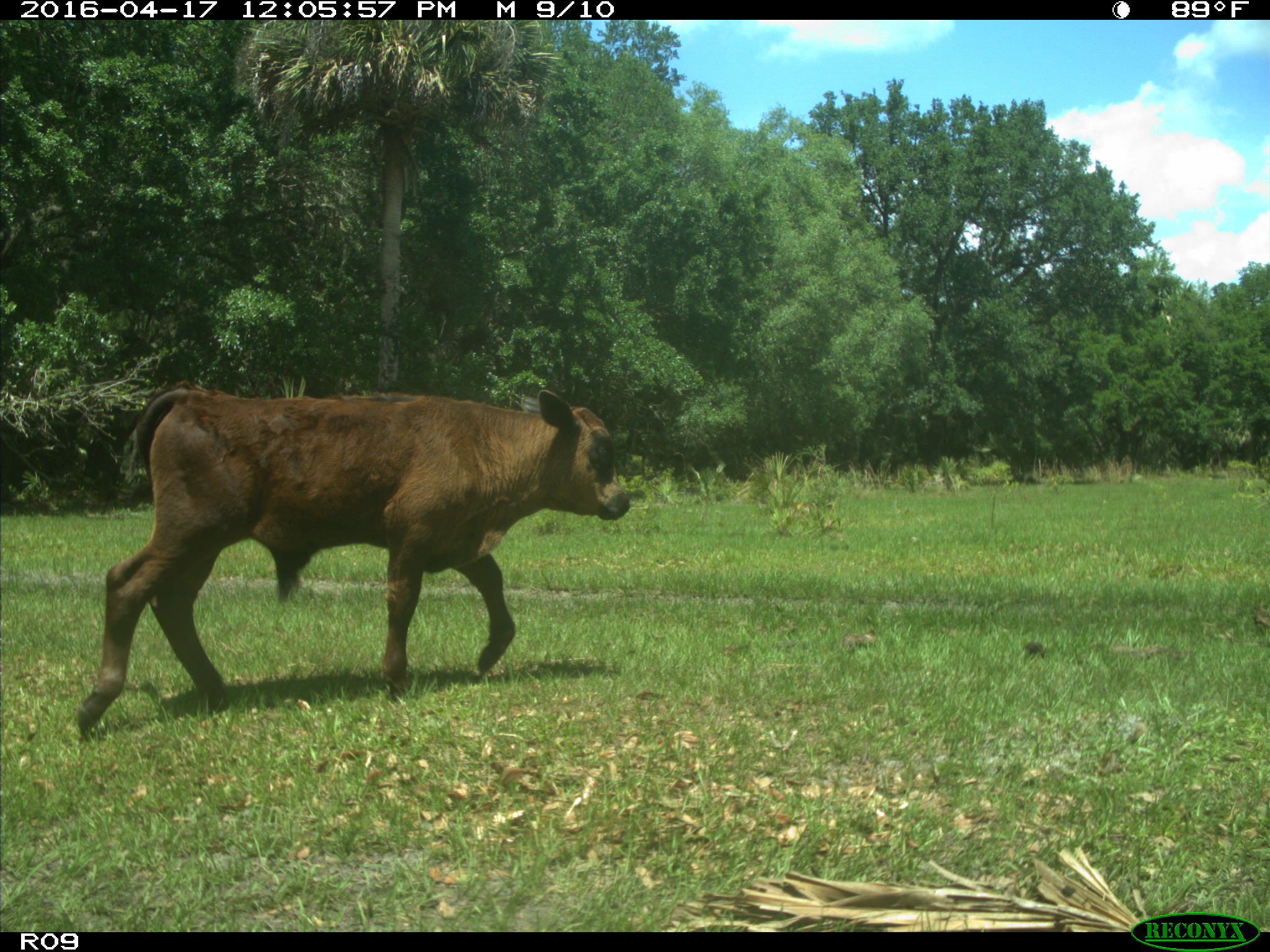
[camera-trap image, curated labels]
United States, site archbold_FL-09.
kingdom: Animalia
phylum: Chordata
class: Mammalia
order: Artiodactyla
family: Bovidae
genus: Bos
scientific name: Bos taurus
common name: domestic cow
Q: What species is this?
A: Bos taurus (domestic cow).